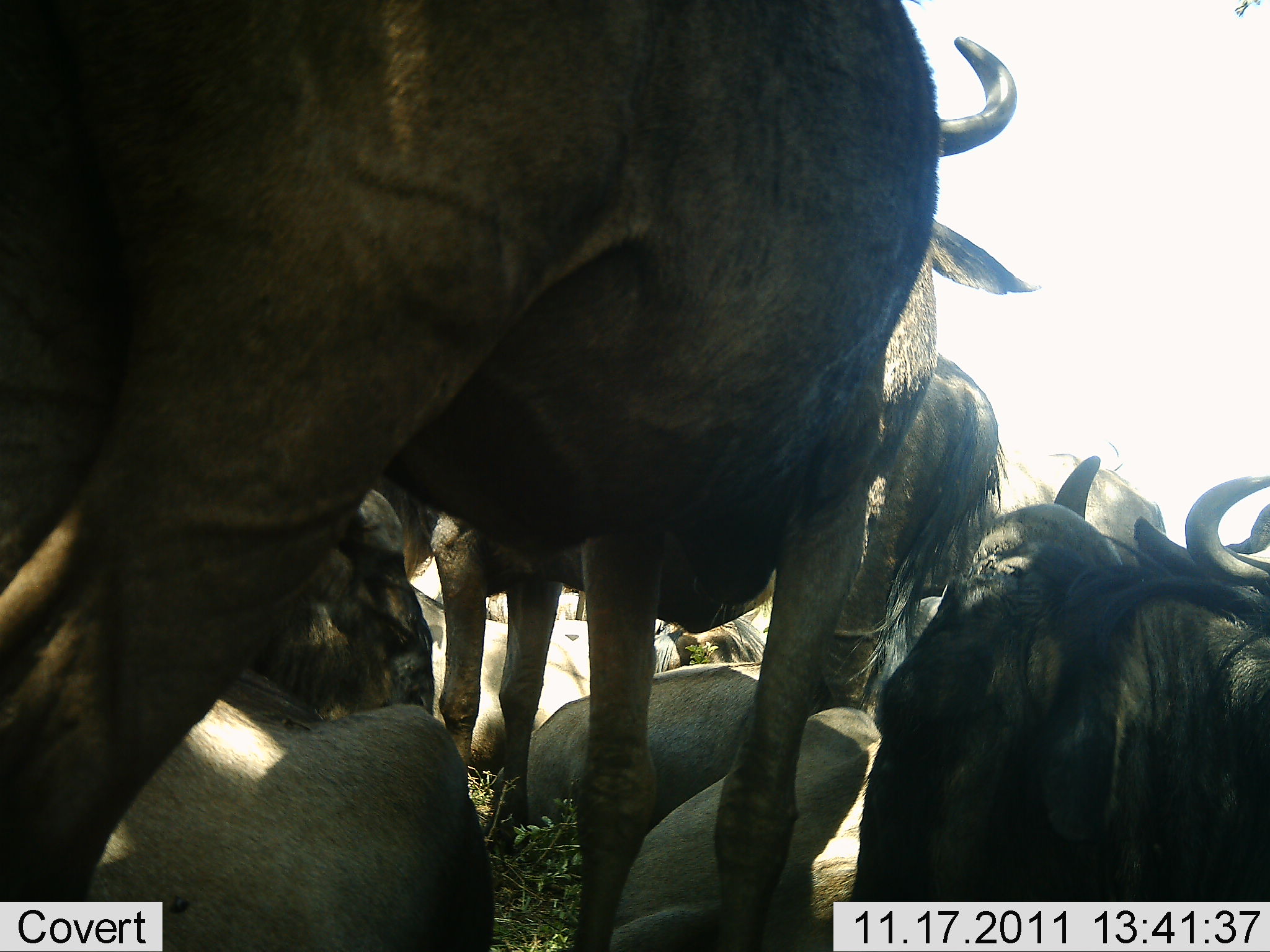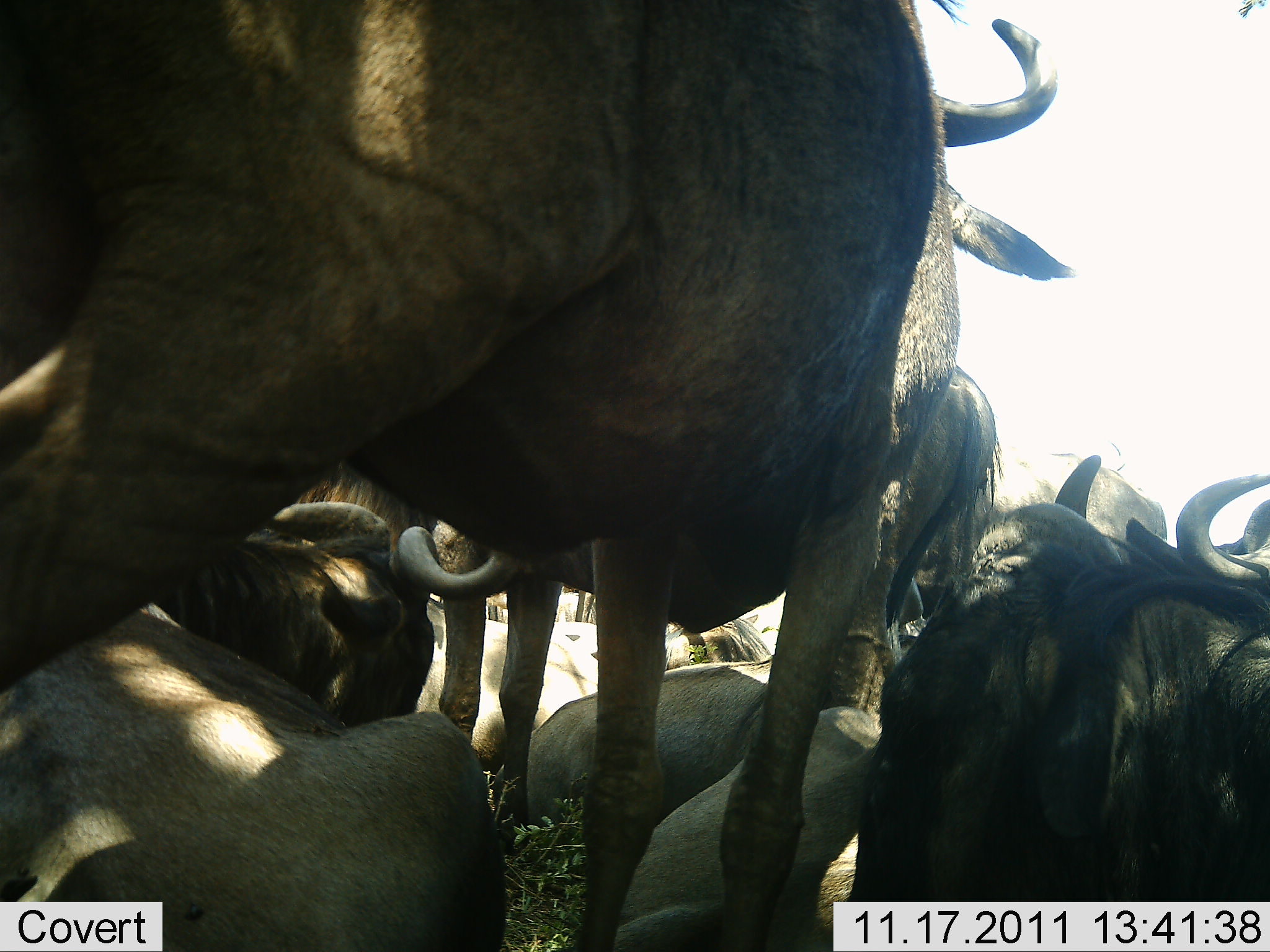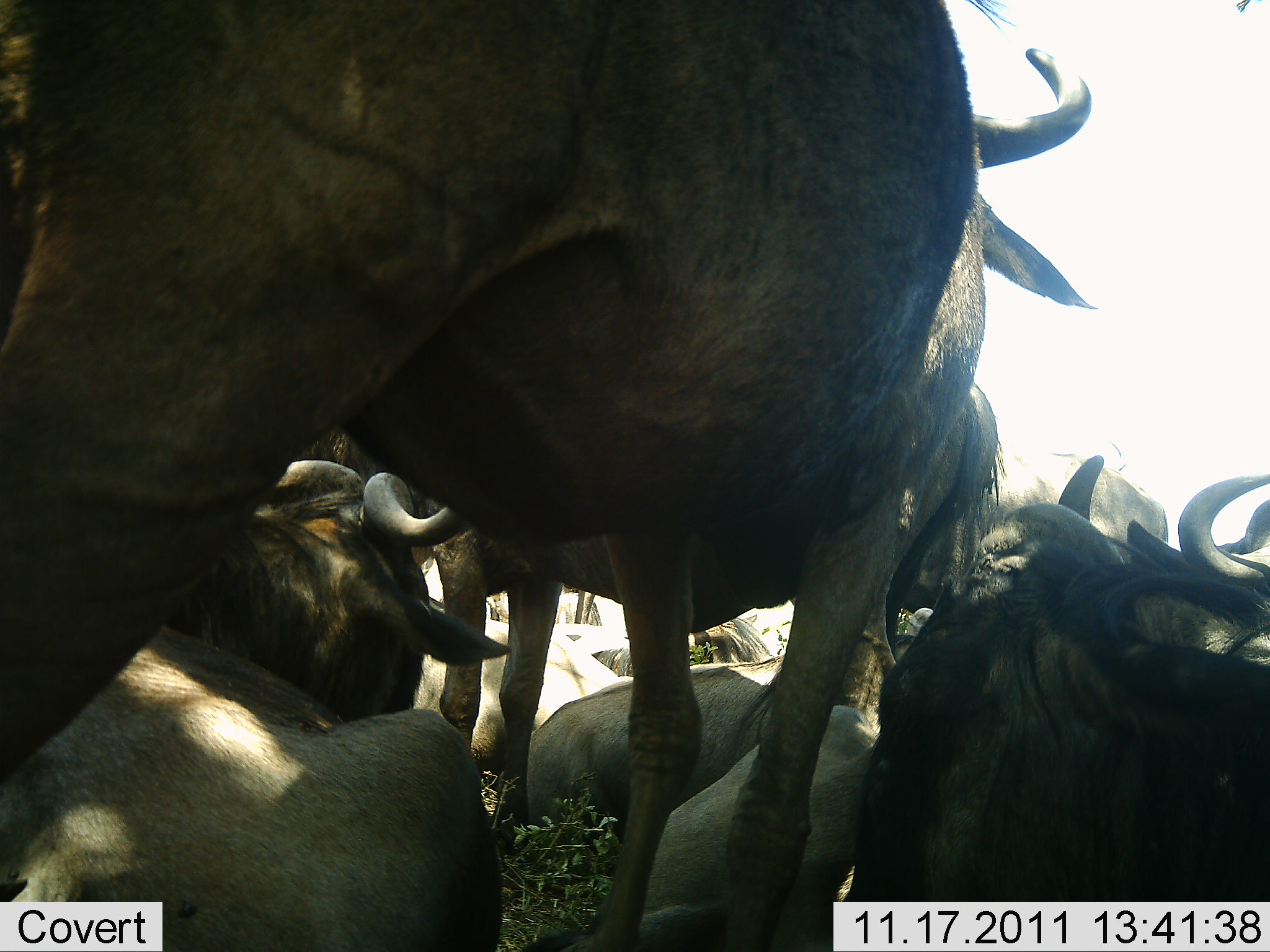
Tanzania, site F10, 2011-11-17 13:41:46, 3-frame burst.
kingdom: Animalia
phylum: Chordata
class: Mammalia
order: Artiodactyla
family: Bovidae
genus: Connochaetes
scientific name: Connochaetes taurinus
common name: blue wildebeest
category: wildebeest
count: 10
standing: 64%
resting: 100%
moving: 9%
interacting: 9%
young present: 0%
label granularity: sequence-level